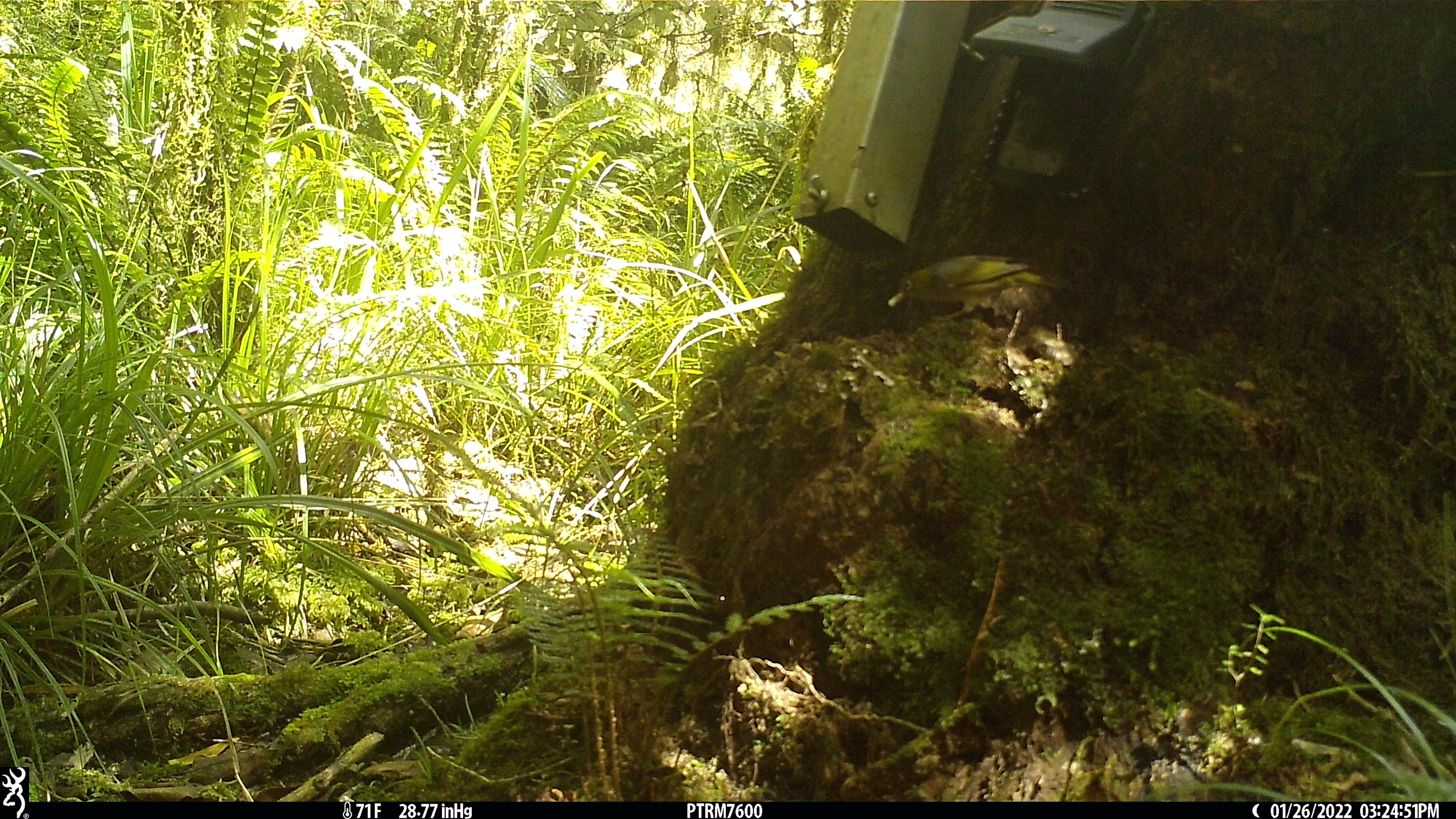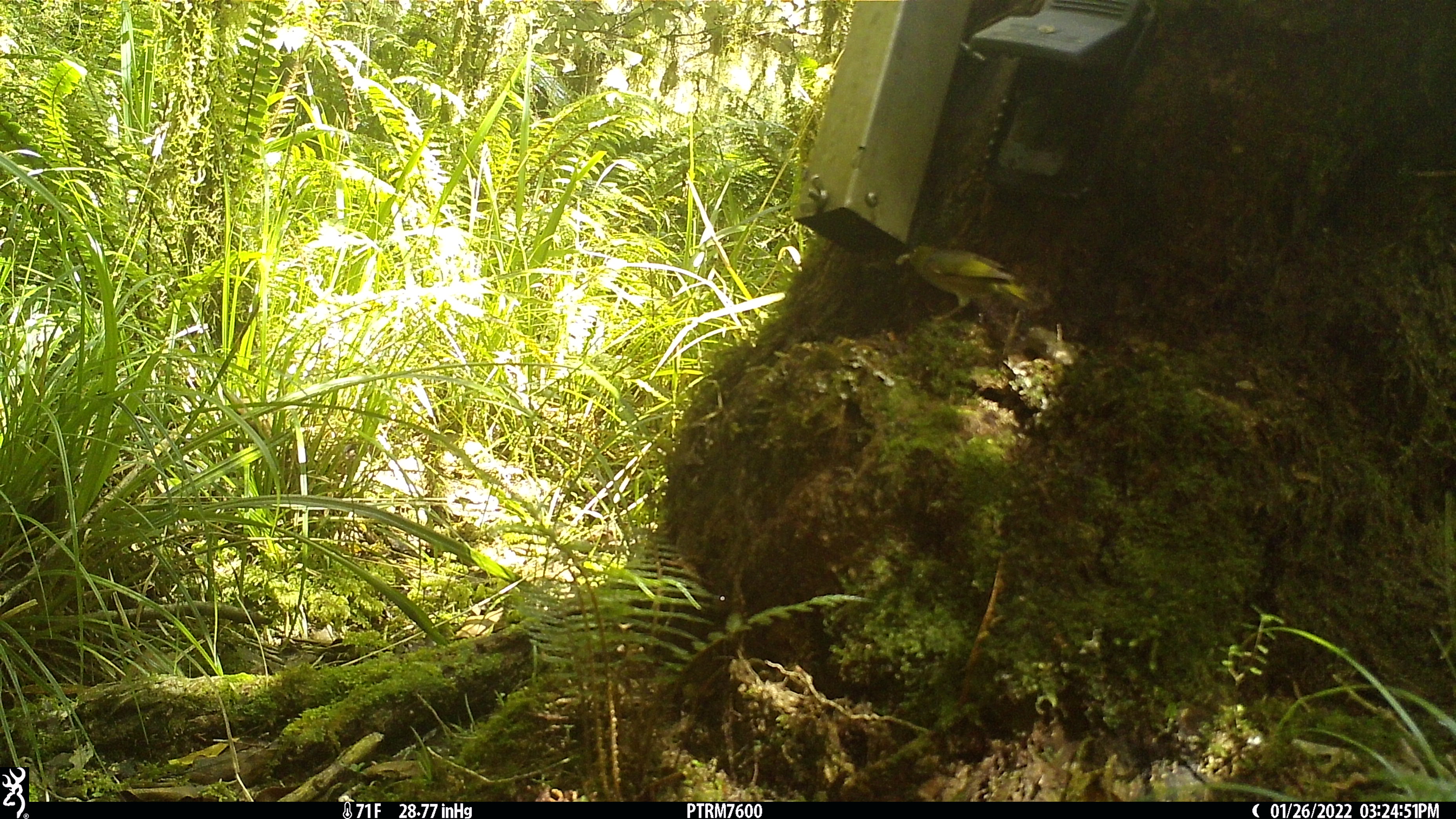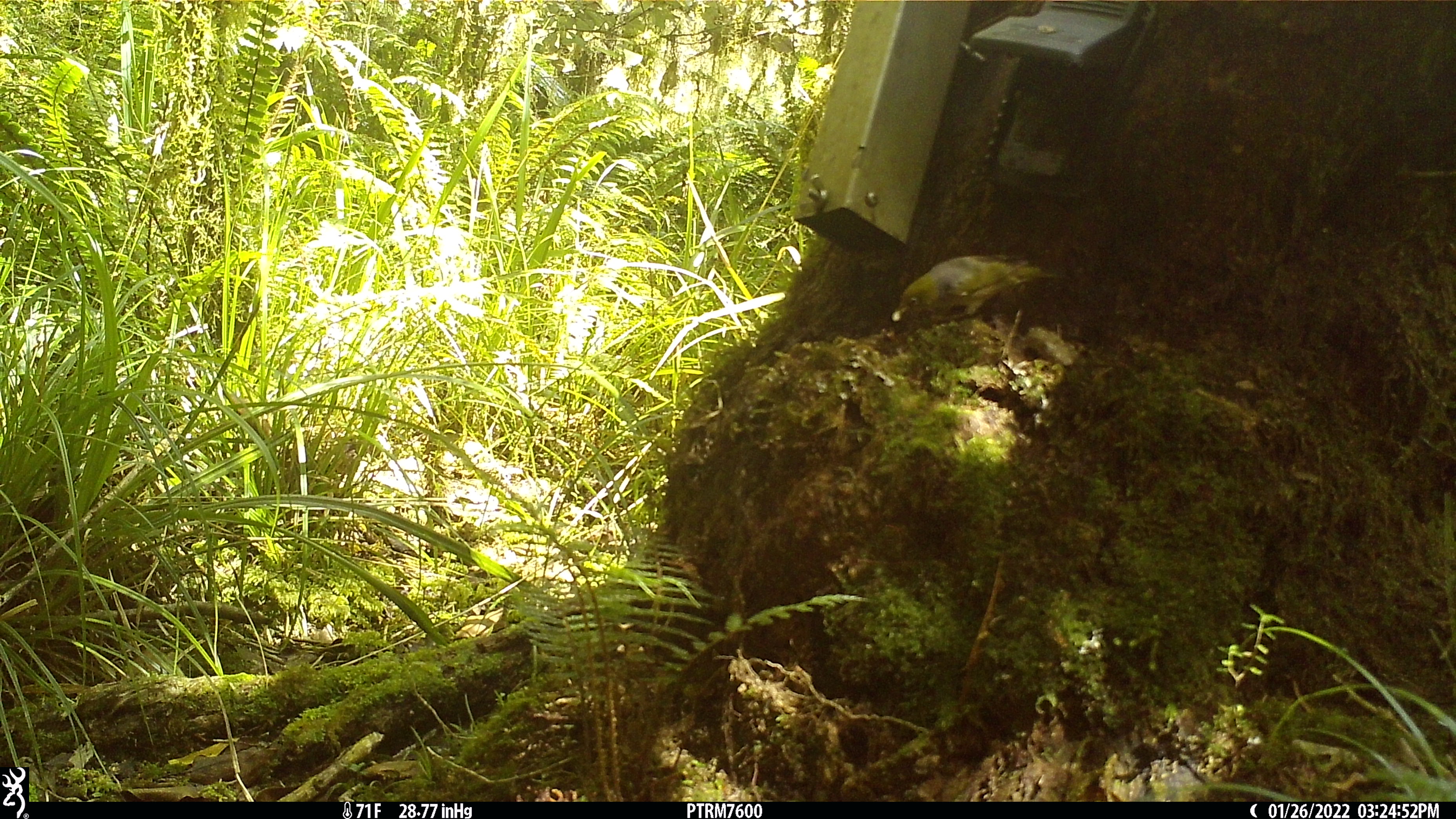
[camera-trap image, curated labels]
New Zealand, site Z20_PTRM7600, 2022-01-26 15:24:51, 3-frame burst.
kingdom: Animalia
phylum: Chordata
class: Aves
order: Passeriformes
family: Zosteropidae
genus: Zosterops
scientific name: Zosterops lateralis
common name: silvereye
Silvereye (Zosterops lateralis).